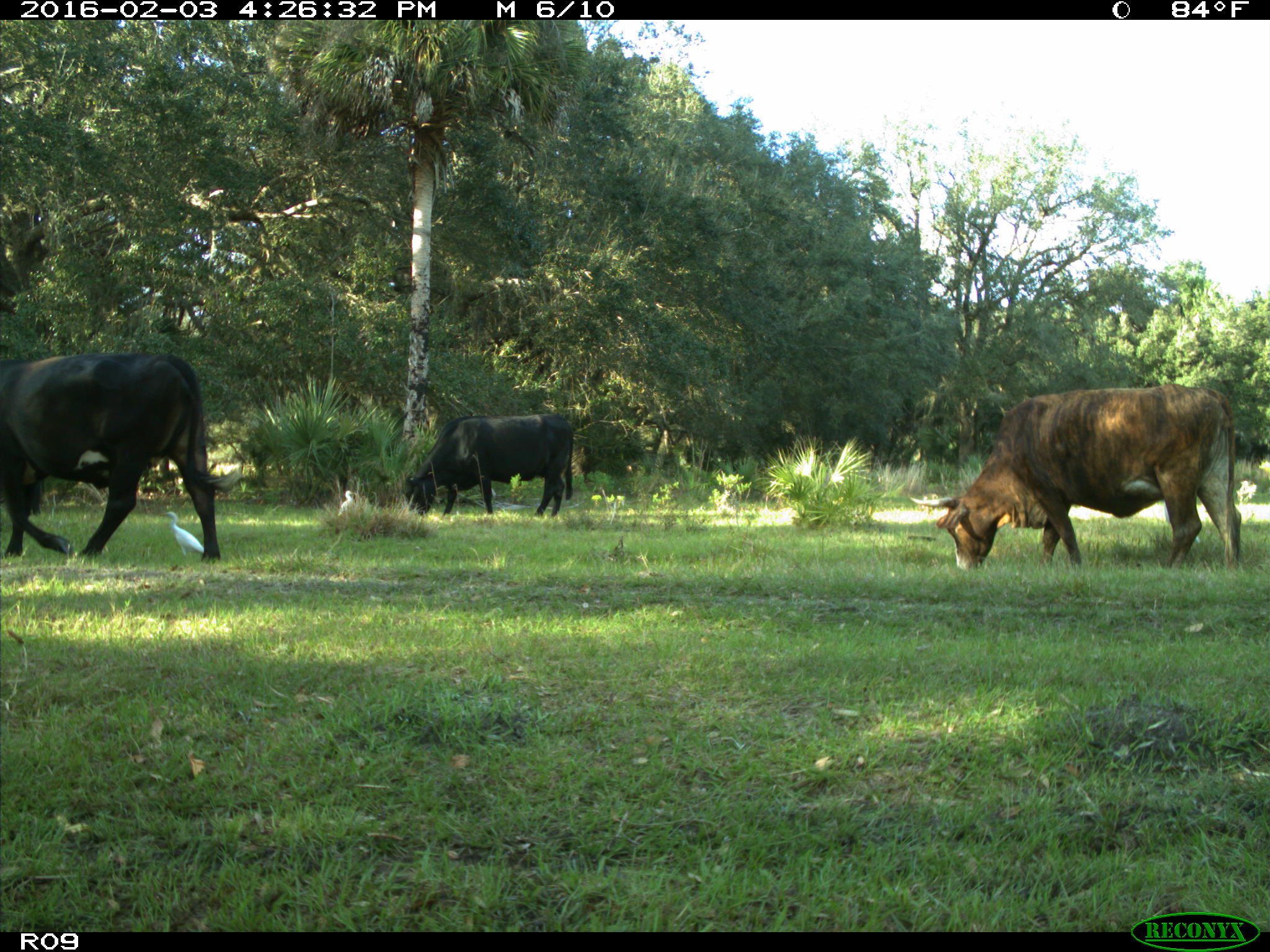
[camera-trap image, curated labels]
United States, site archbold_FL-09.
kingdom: Animalia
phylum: Chordata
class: Mammalia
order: Artiodactyla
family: Bovidae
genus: Bos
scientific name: Bos taurus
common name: domestic cow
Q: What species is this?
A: Bos taurus (domestic cow).